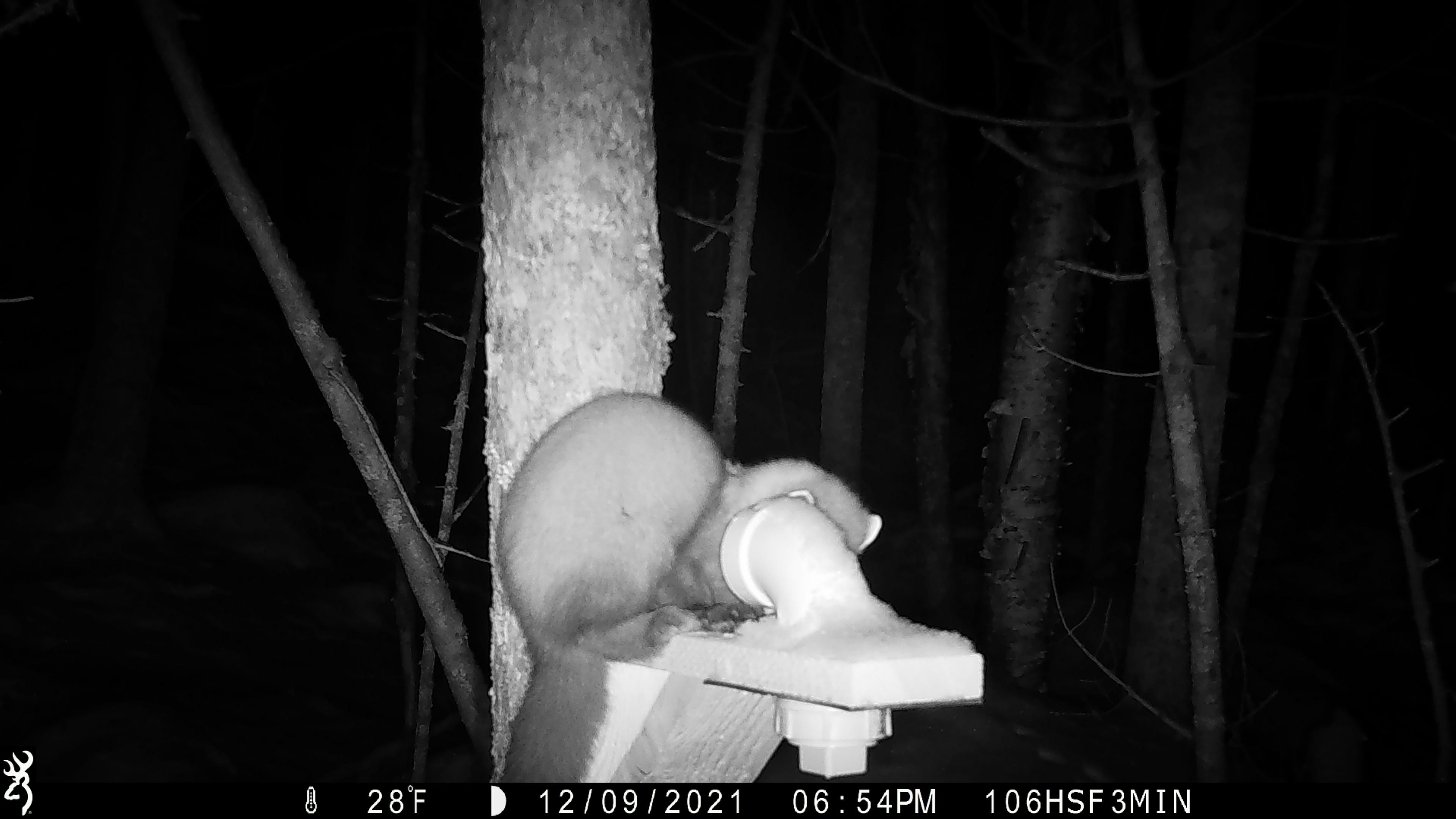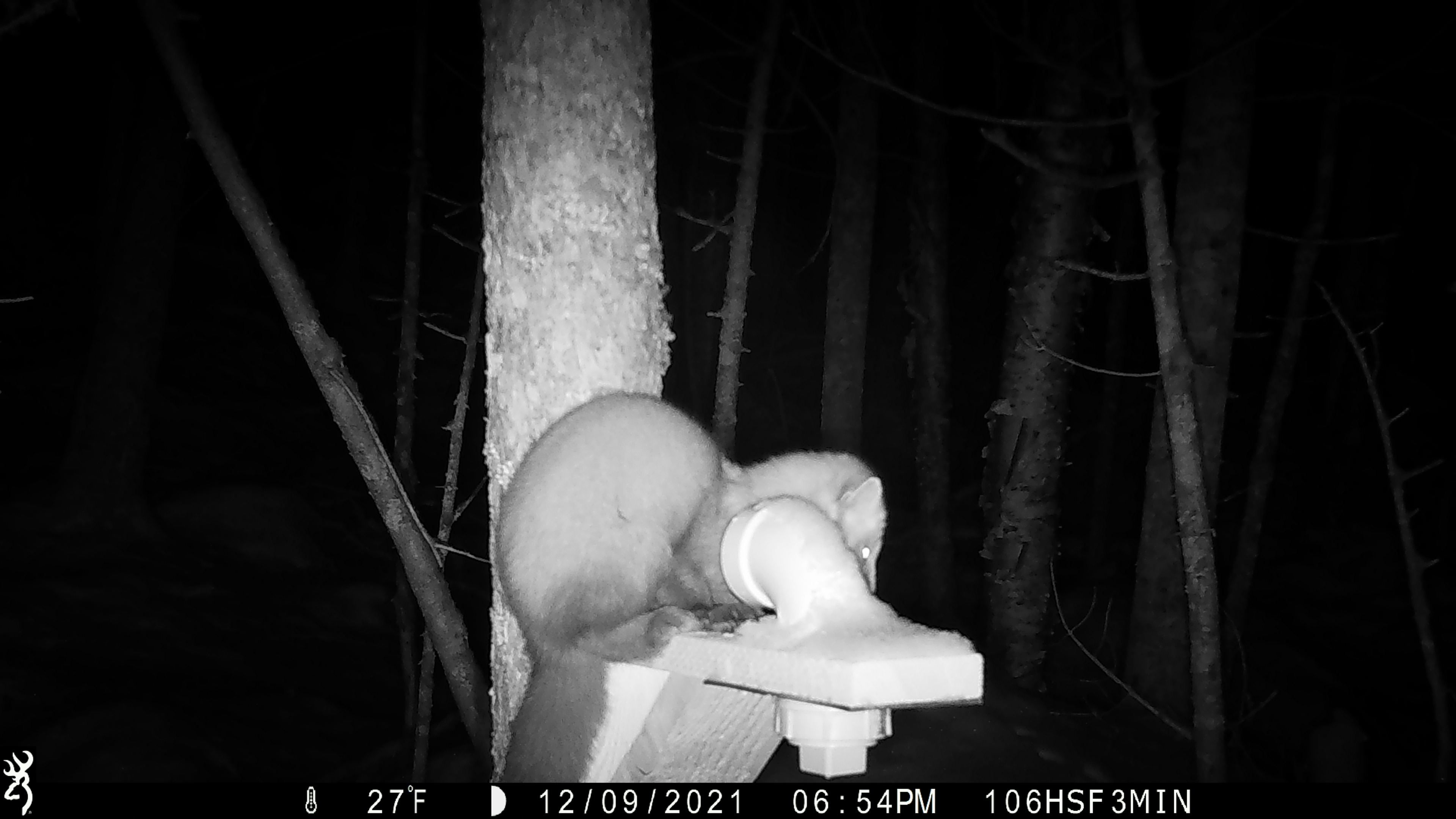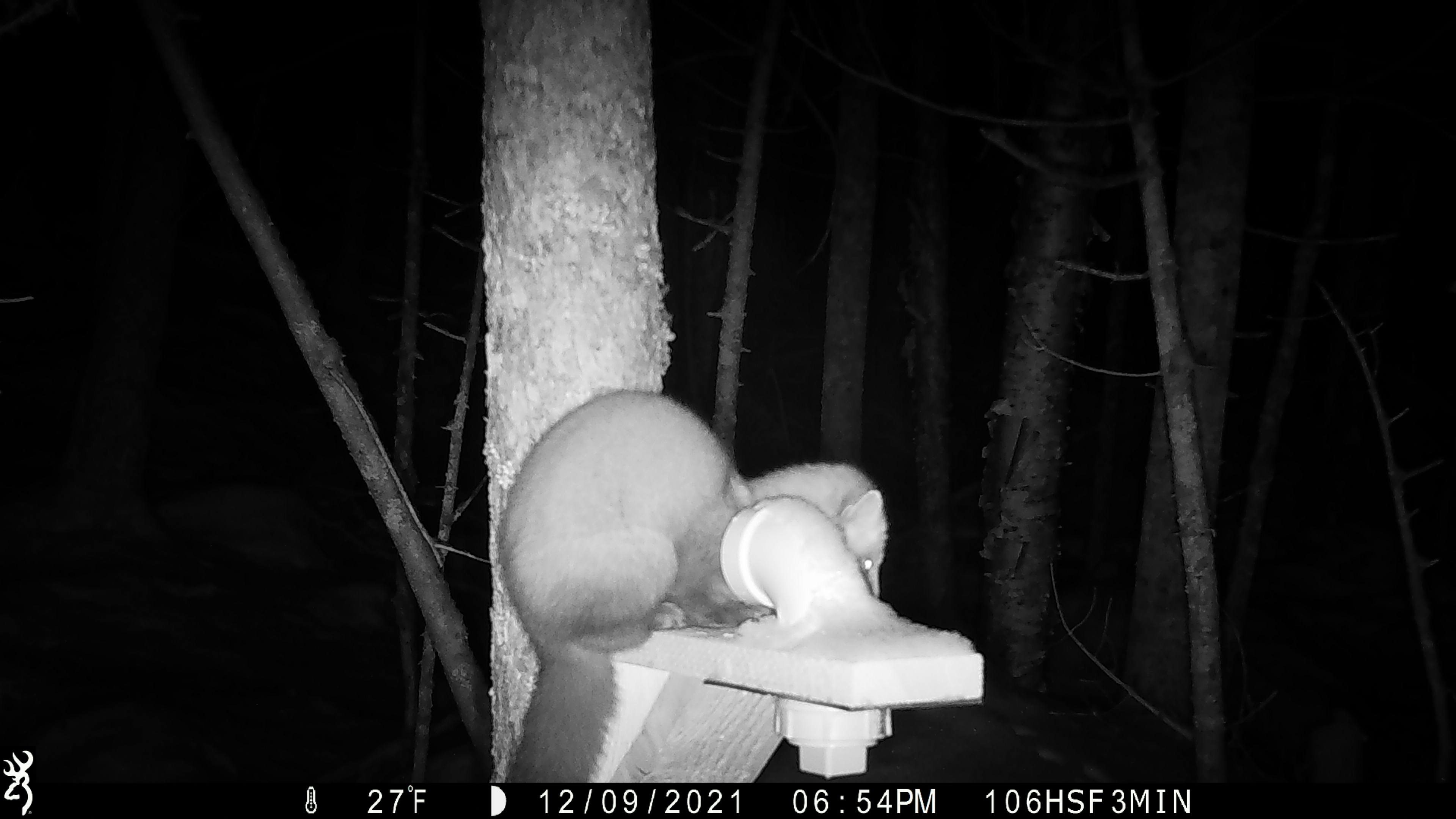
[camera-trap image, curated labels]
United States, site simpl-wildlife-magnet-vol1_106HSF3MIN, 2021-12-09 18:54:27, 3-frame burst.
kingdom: Animalia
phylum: Chordata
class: Mammalia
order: Carnivora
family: Mustelidae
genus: Martes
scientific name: Martes americana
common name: american marten